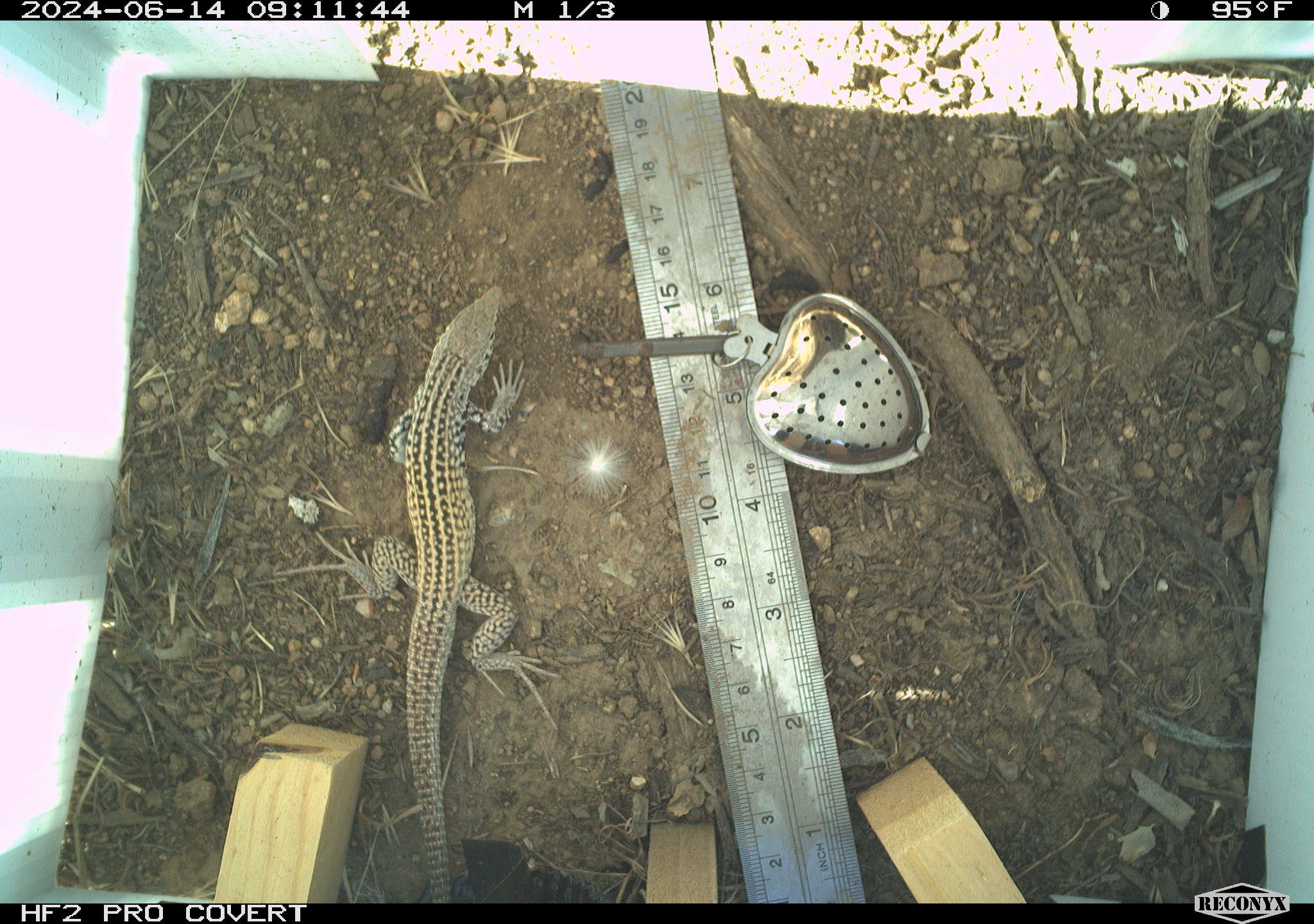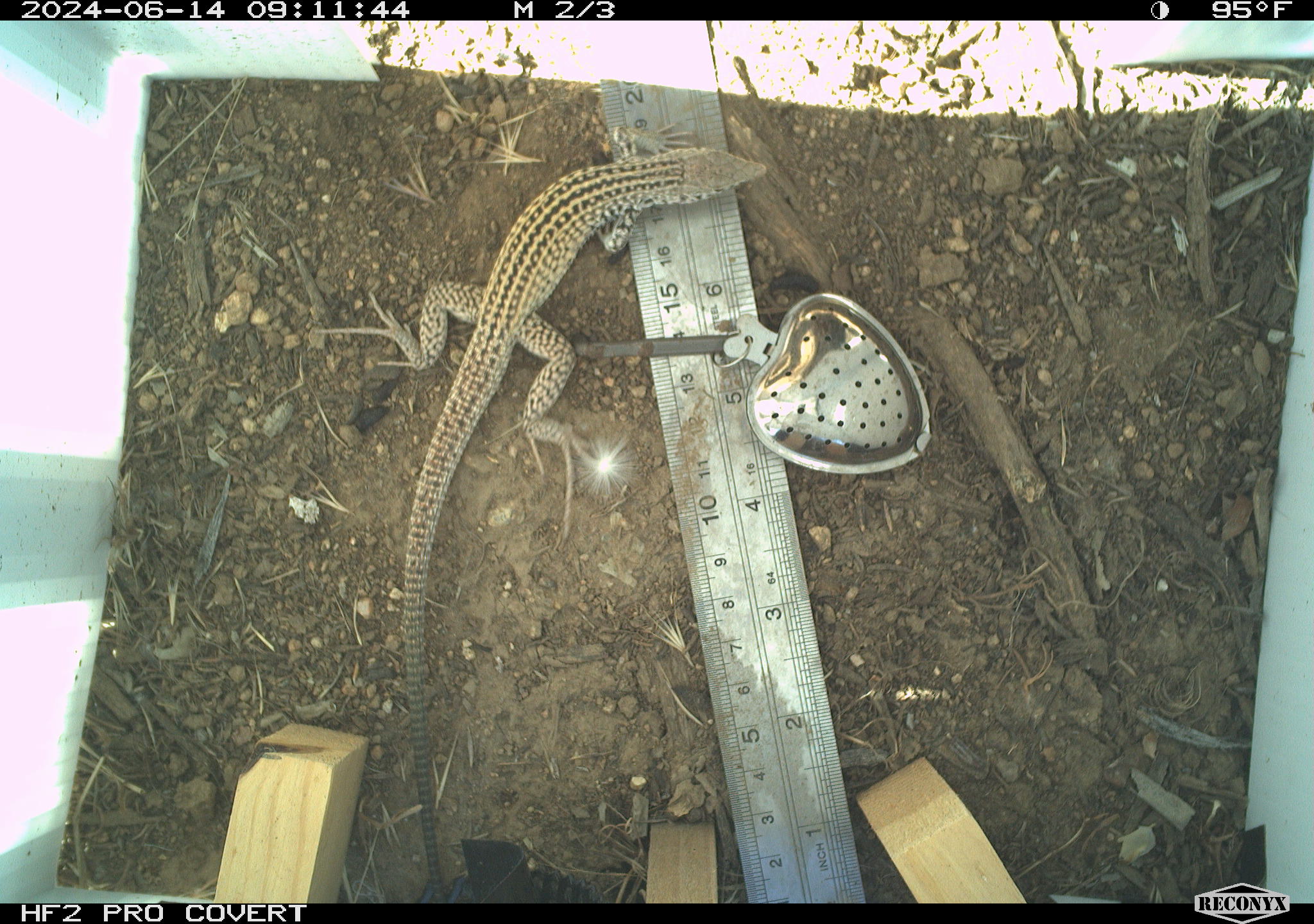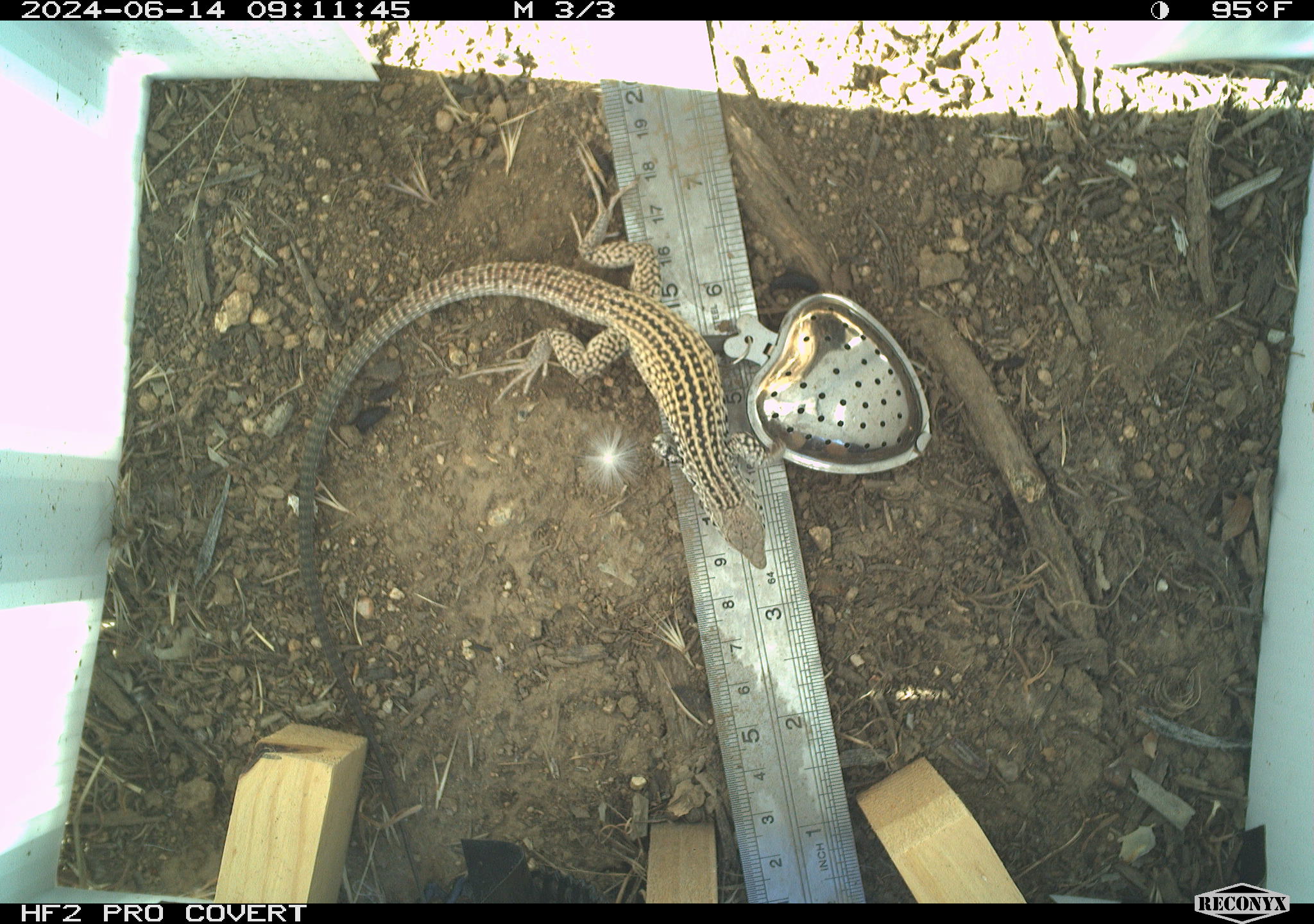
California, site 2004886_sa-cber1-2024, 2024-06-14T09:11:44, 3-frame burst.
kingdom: Animalia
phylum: Chordata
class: Reptilia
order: Squamata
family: Teiidae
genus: Aspidoscelis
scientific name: Aspidoscelis tigris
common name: western whiptail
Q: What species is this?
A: Western whiptail (Aspidoscelis tigris).